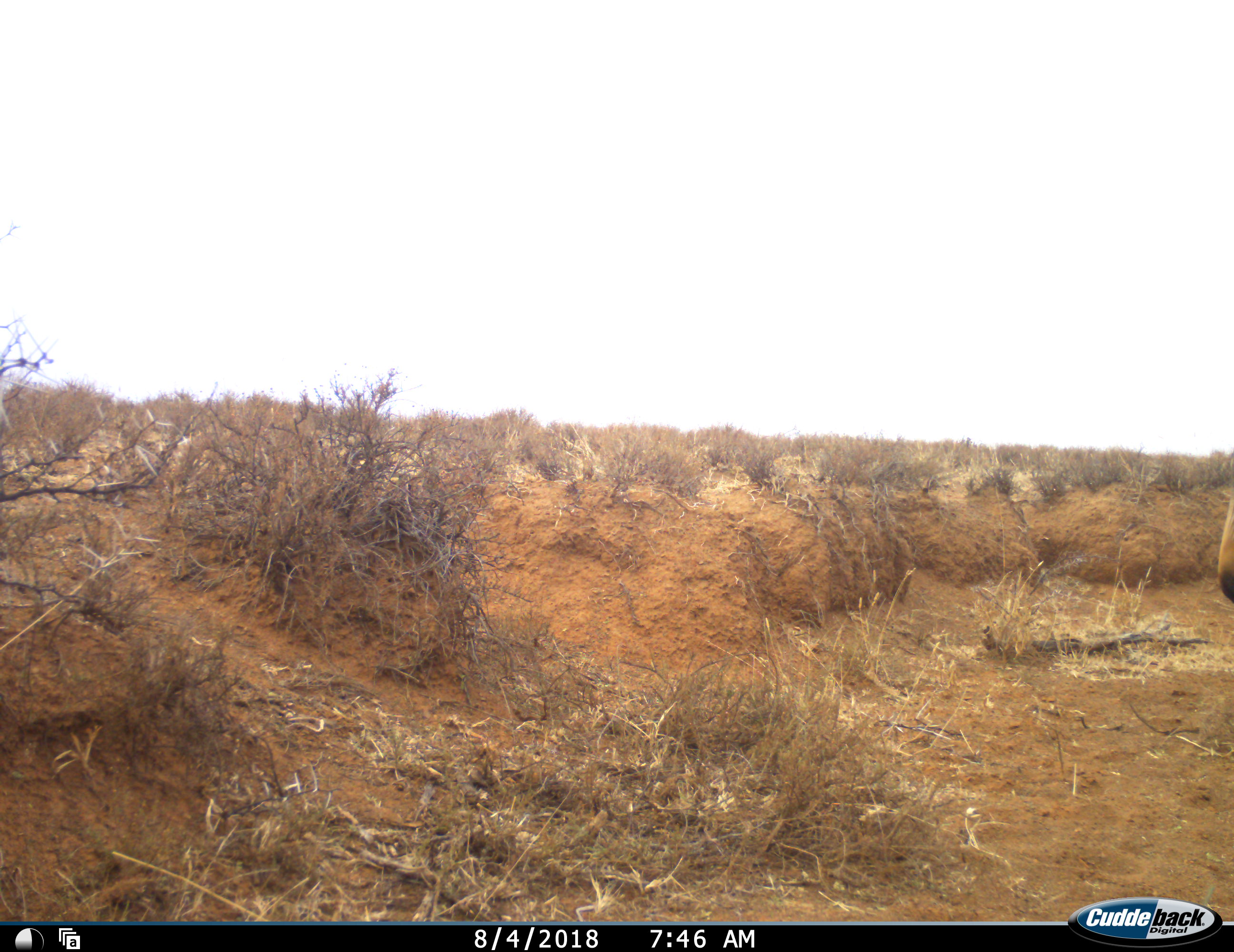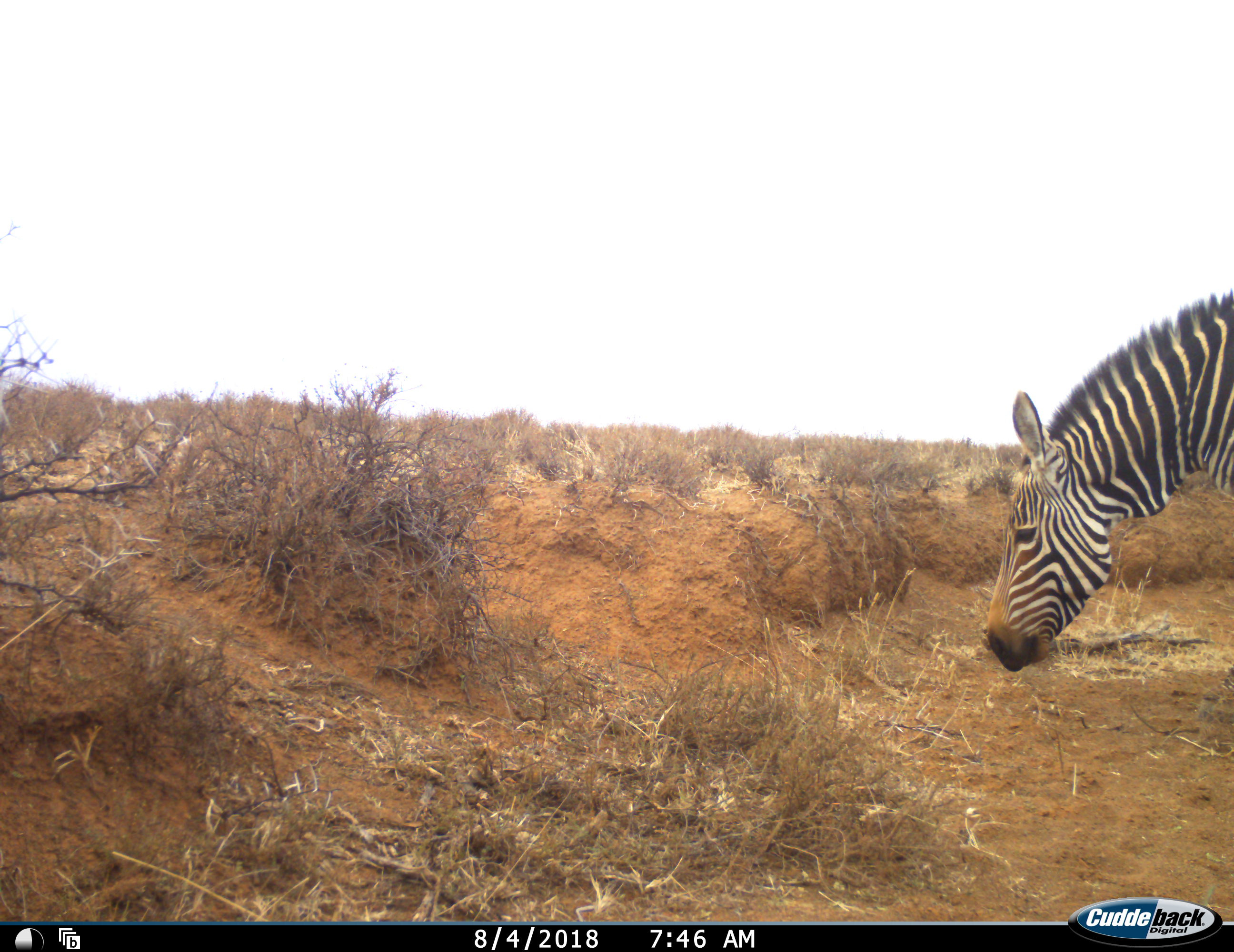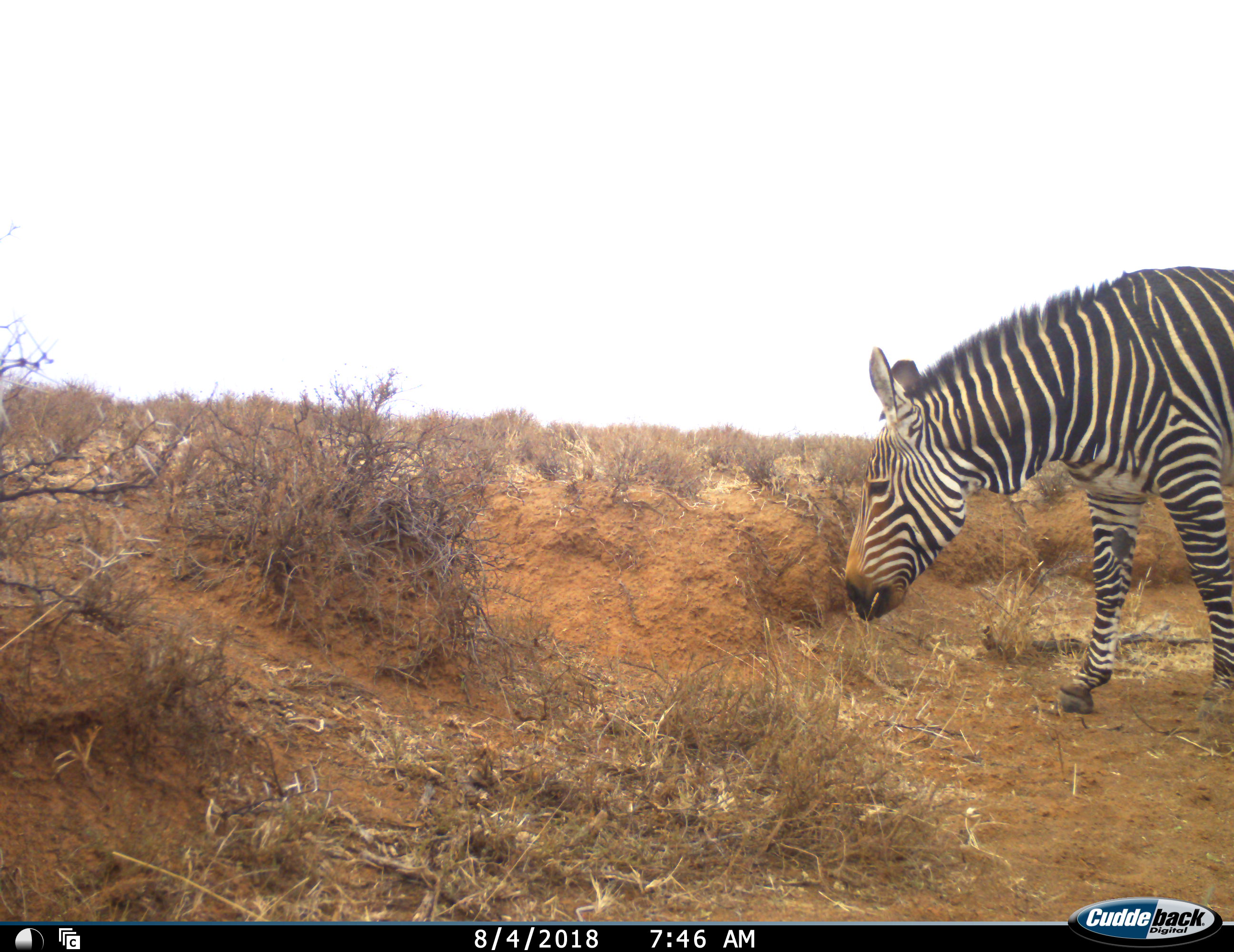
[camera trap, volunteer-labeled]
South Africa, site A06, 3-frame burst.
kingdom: Animalia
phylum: Chordata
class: Mammalia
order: Perissodactyla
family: Equidae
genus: Equus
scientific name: Equus zebra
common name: mountain zebra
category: zebramountain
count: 1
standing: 0%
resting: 0%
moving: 90%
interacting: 0%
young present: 0%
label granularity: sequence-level